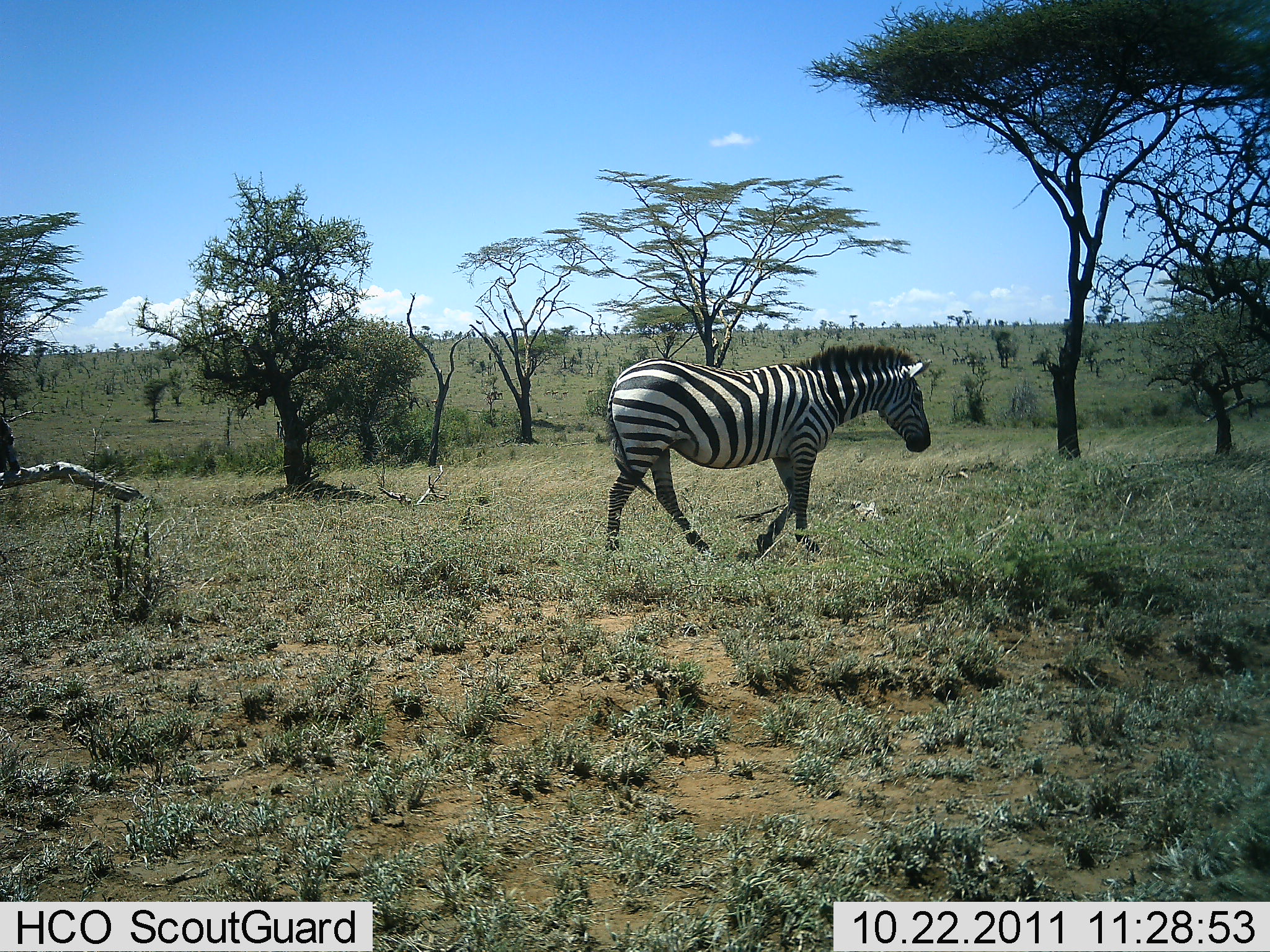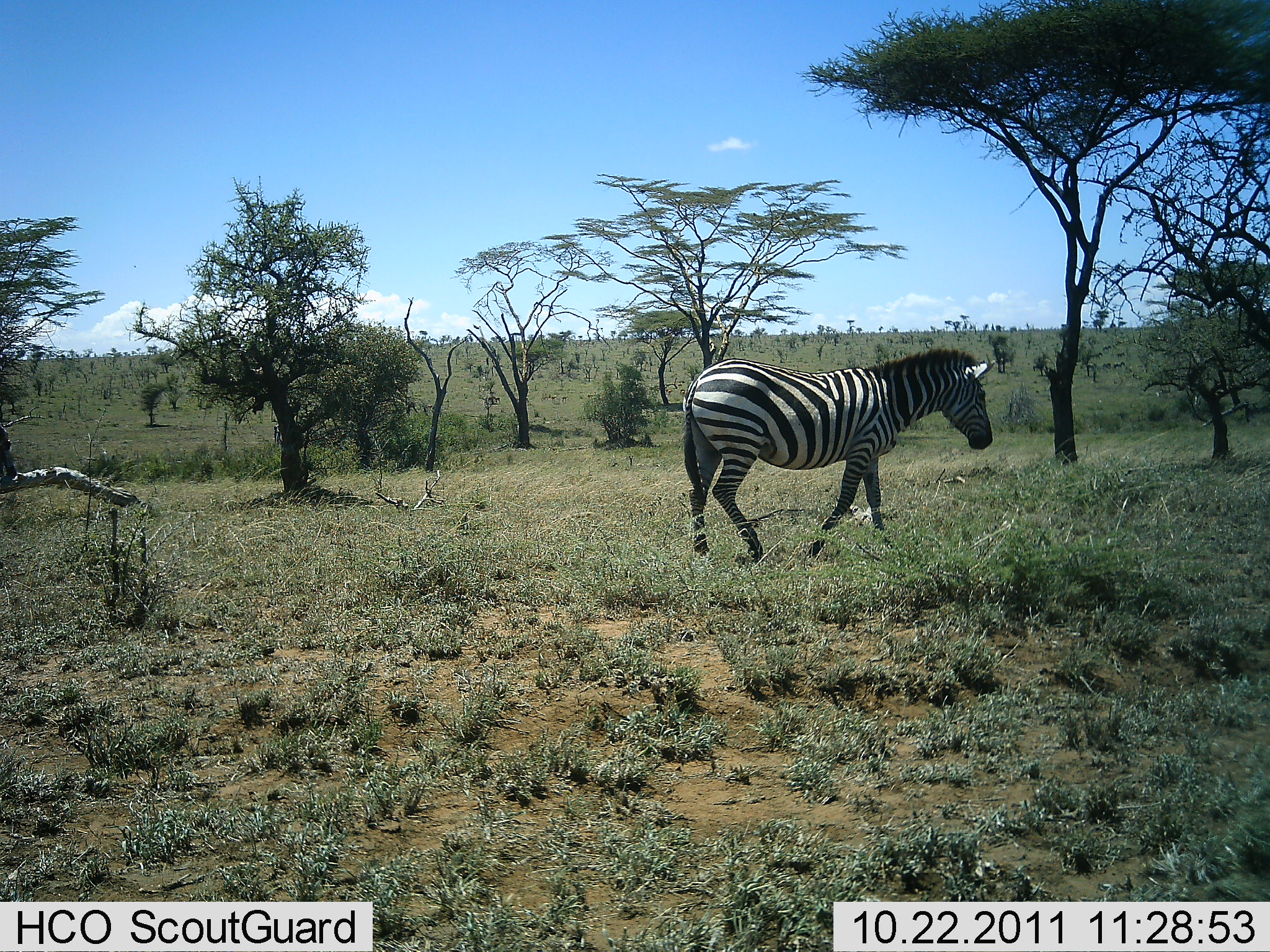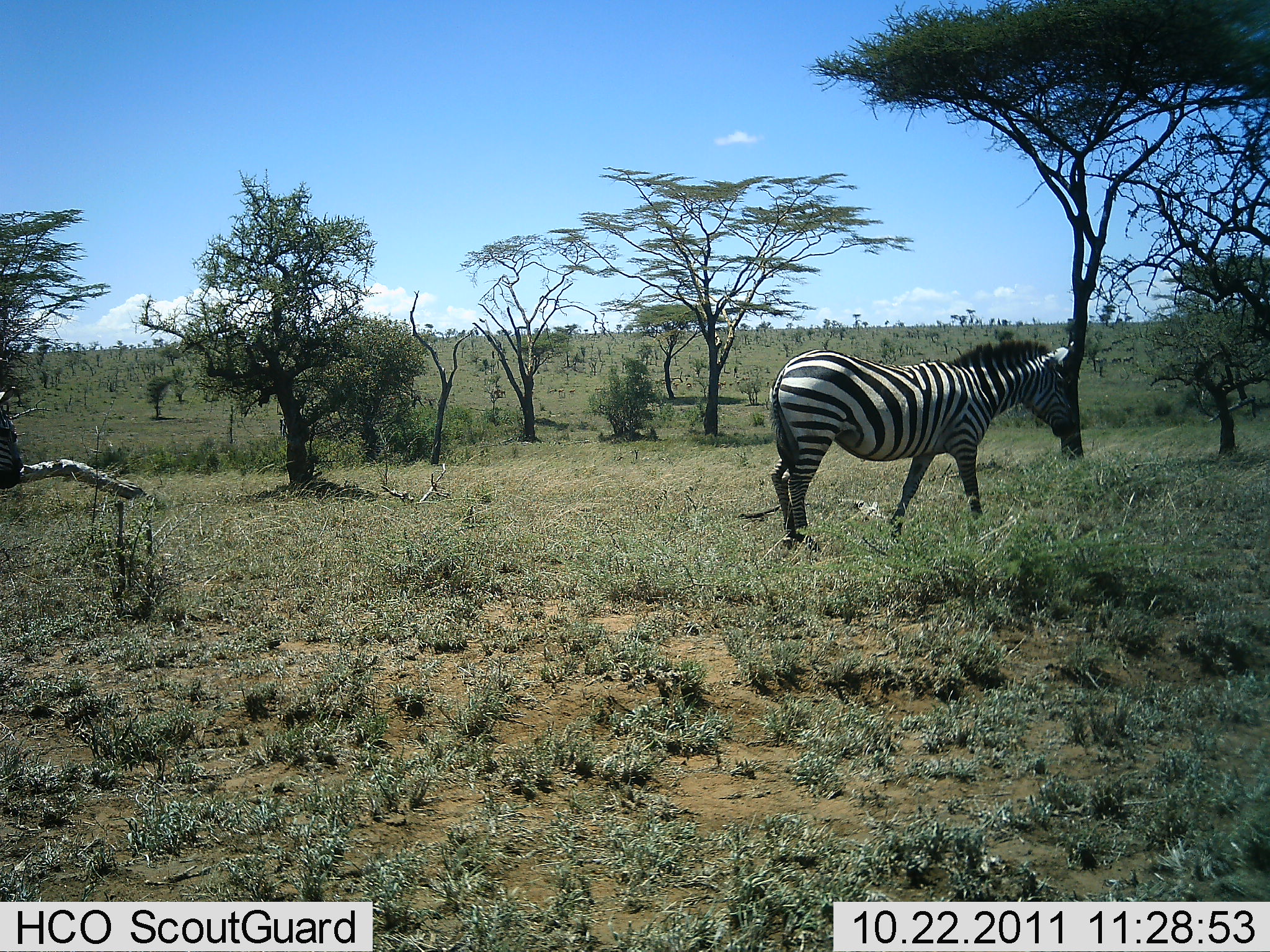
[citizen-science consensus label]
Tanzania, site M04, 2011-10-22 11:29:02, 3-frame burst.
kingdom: Animalia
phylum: Chordata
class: Mammalia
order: Perissodactyla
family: Equidae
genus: Equus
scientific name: Equus quagga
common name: plains zebra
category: zebra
Zebra (plains zebra) (Equus quagga), count 1. Behavior (volunteer vote fractions): standing 0%, resting 0%, moving 100%, interacting 0%. Young present (vote fraction): 0%. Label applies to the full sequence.